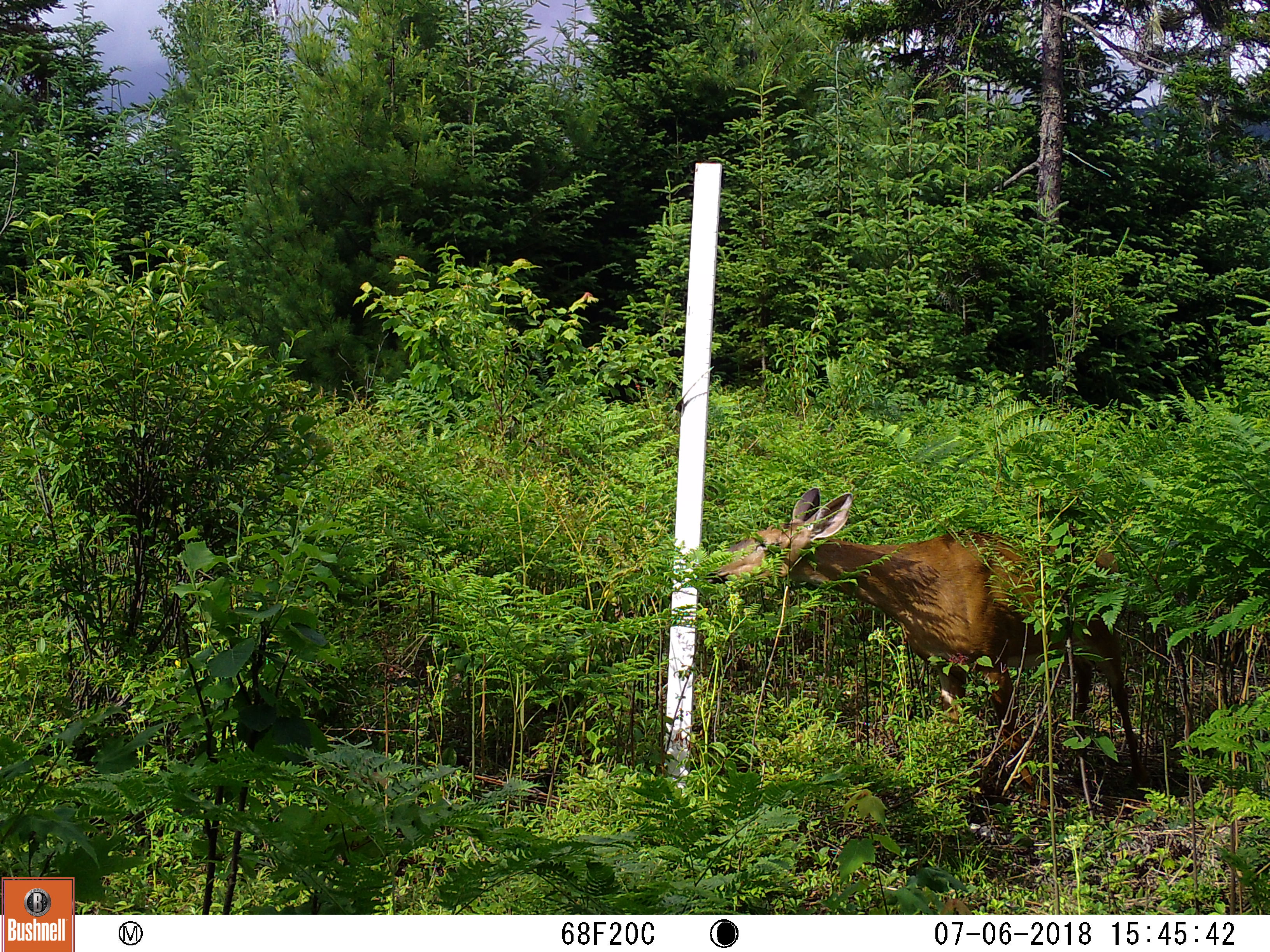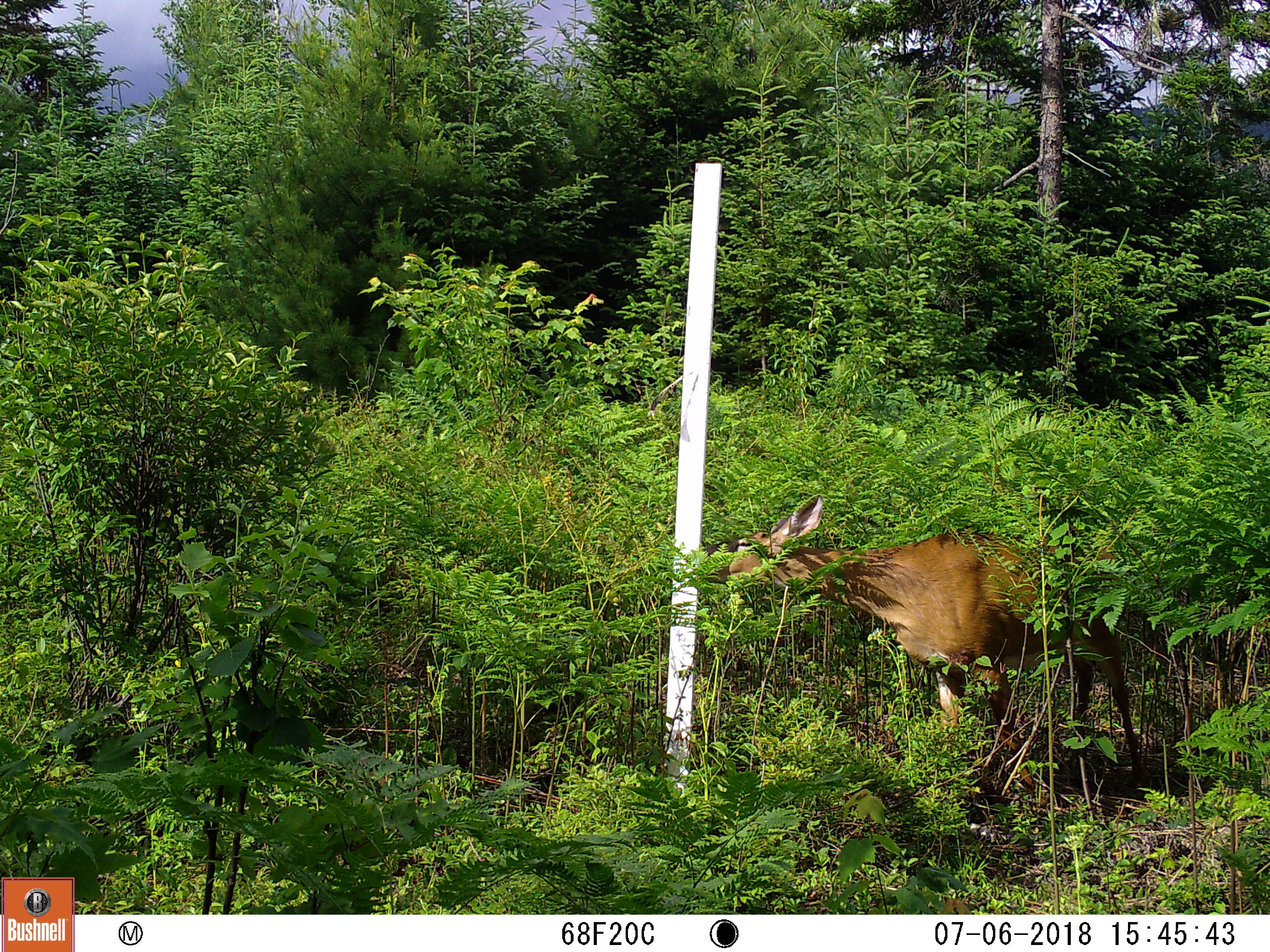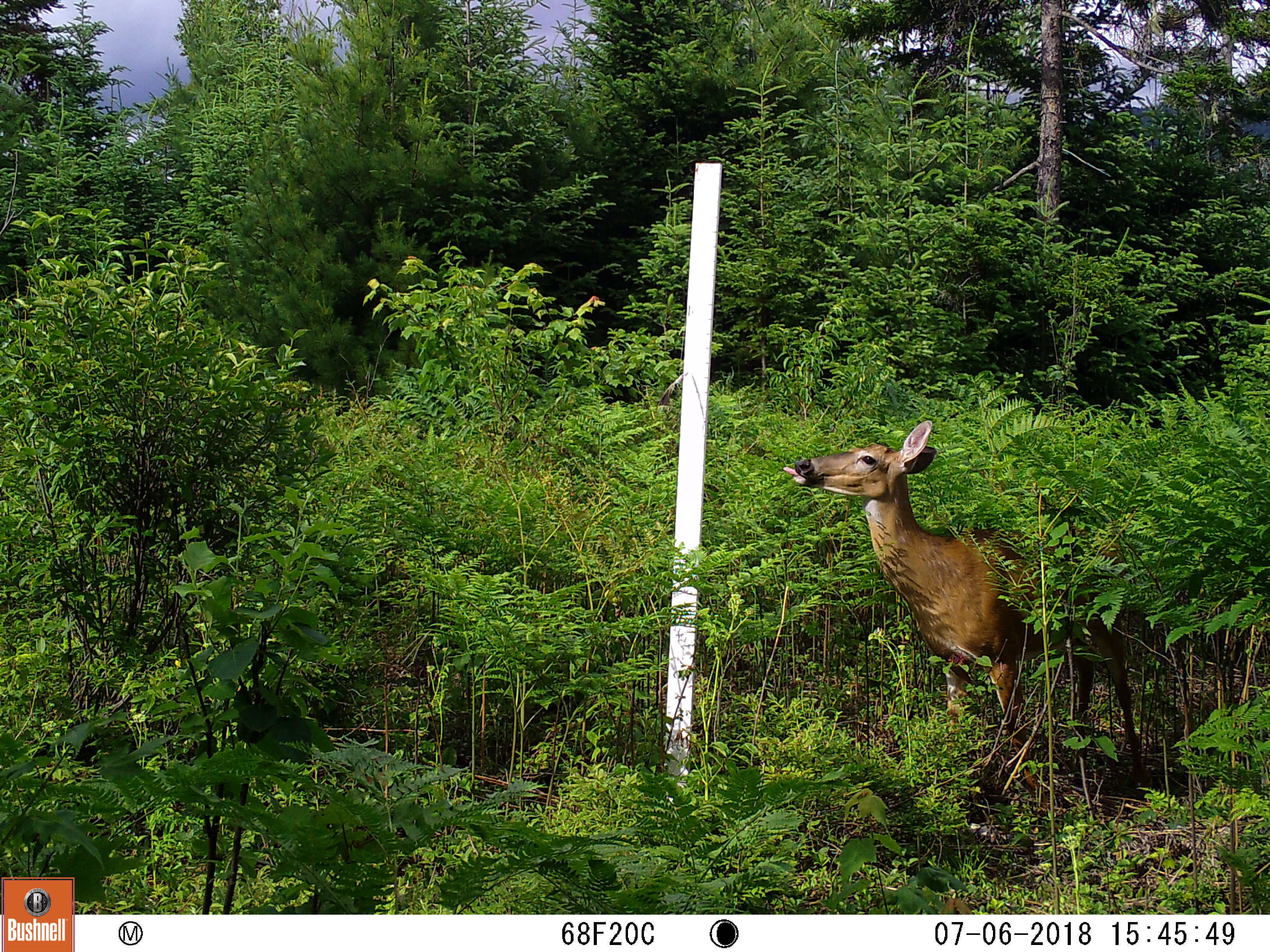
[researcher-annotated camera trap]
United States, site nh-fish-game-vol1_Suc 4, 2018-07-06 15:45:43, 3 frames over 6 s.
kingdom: Animalia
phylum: Chordata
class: Mammalia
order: Artiodactyla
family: Cervidae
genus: Odocoileus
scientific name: Odocoileus virginianus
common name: white-tailed deer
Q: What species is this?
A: White-tailed deer (Odocoileus virginianus).